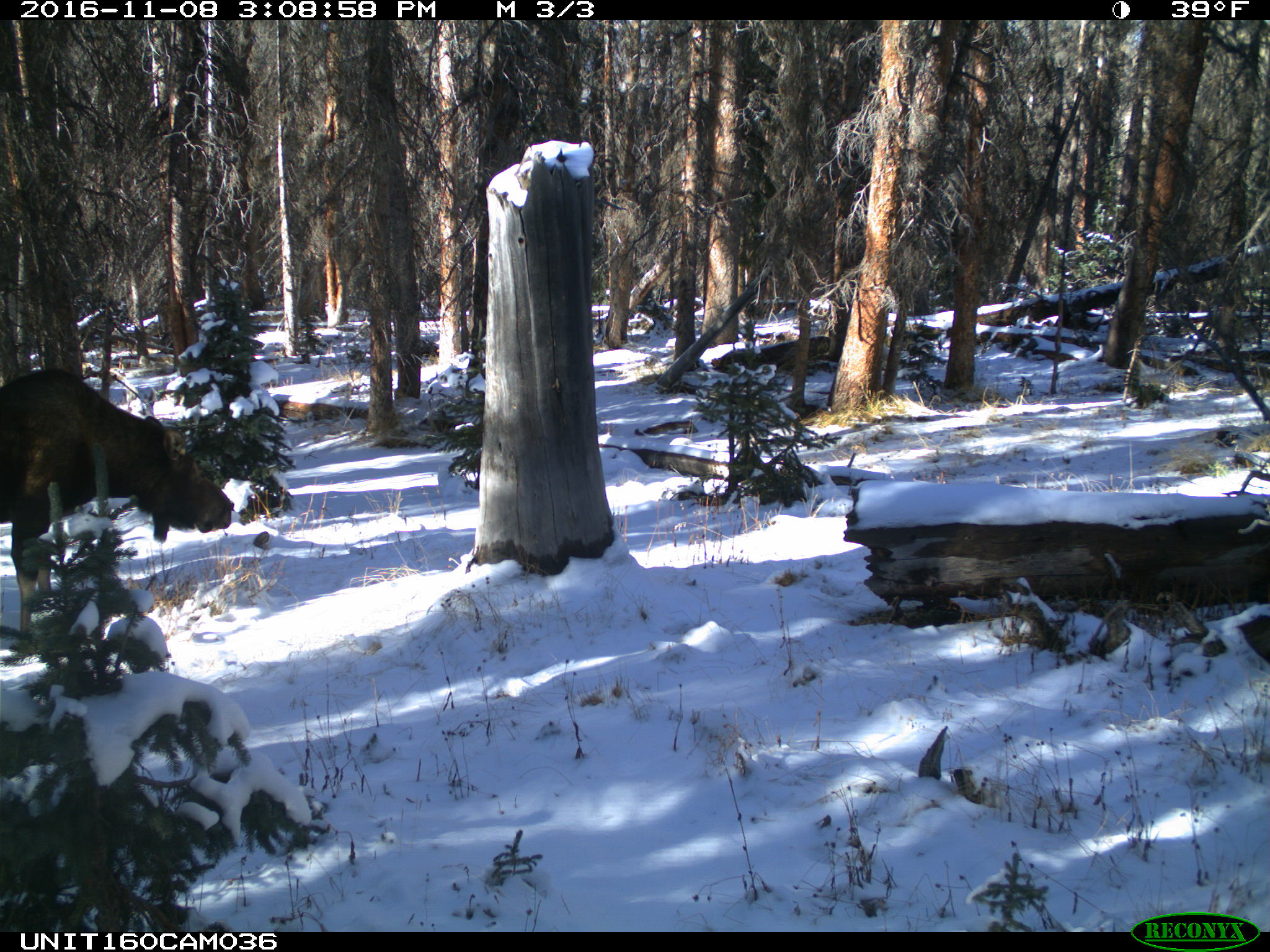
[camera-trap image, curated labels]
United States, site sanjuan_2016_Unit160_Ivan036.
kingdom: Animalia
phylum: Chordata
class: Mammalia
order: Artiodactyla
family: Cervidae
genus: Alces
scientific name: Alces alces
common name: moose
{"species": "Alces alces (moose)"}